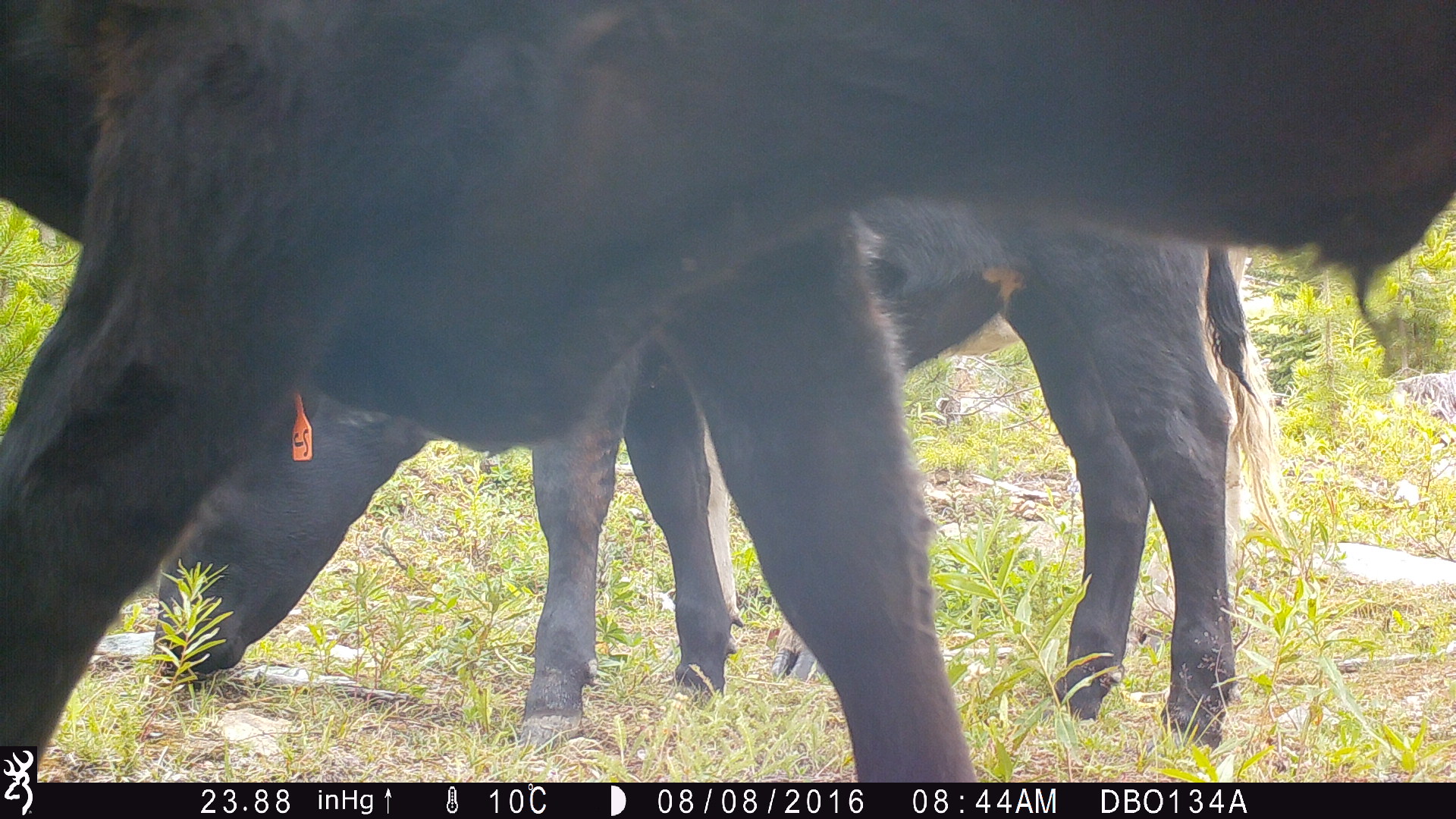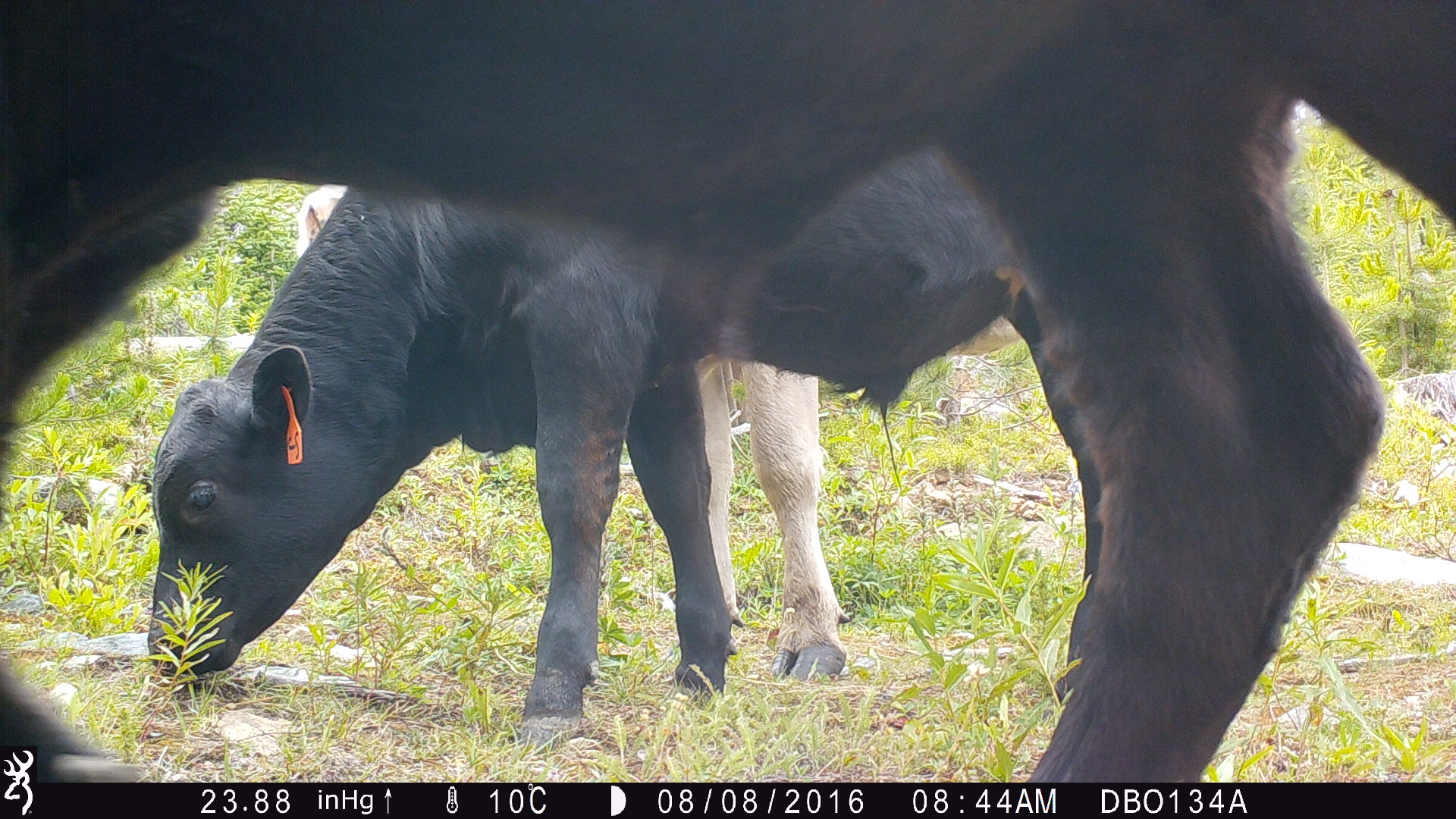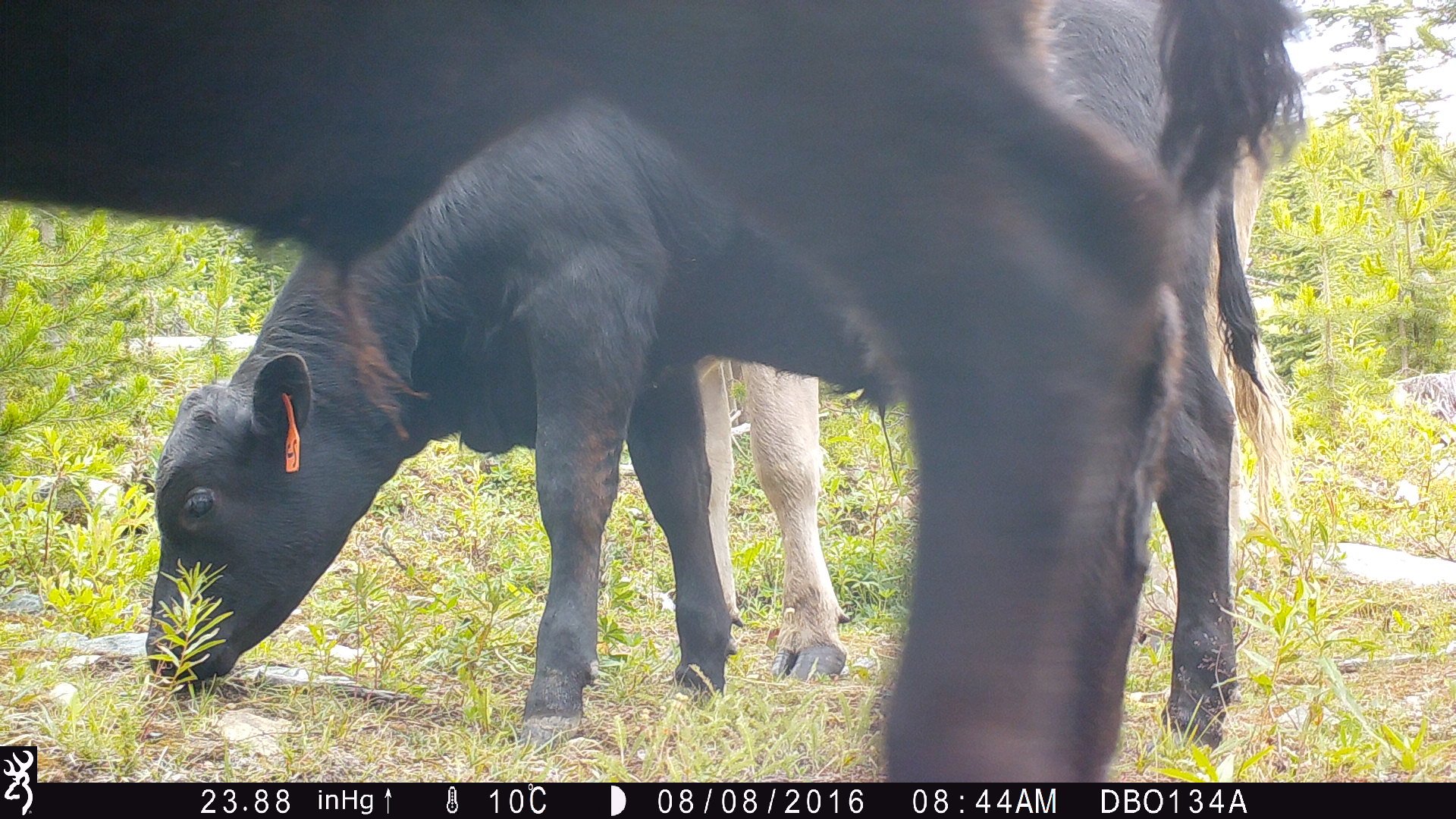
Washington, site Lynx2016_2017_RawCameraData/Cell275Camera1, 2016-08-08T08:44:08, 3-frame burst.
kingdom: Animalia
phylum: Chordata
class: Mammalia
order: Artiodactyla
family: Bovidae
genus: Bos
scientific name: Bos taurus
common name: domestic cattle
Domestic cattle (Bos taurus). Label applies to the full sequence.